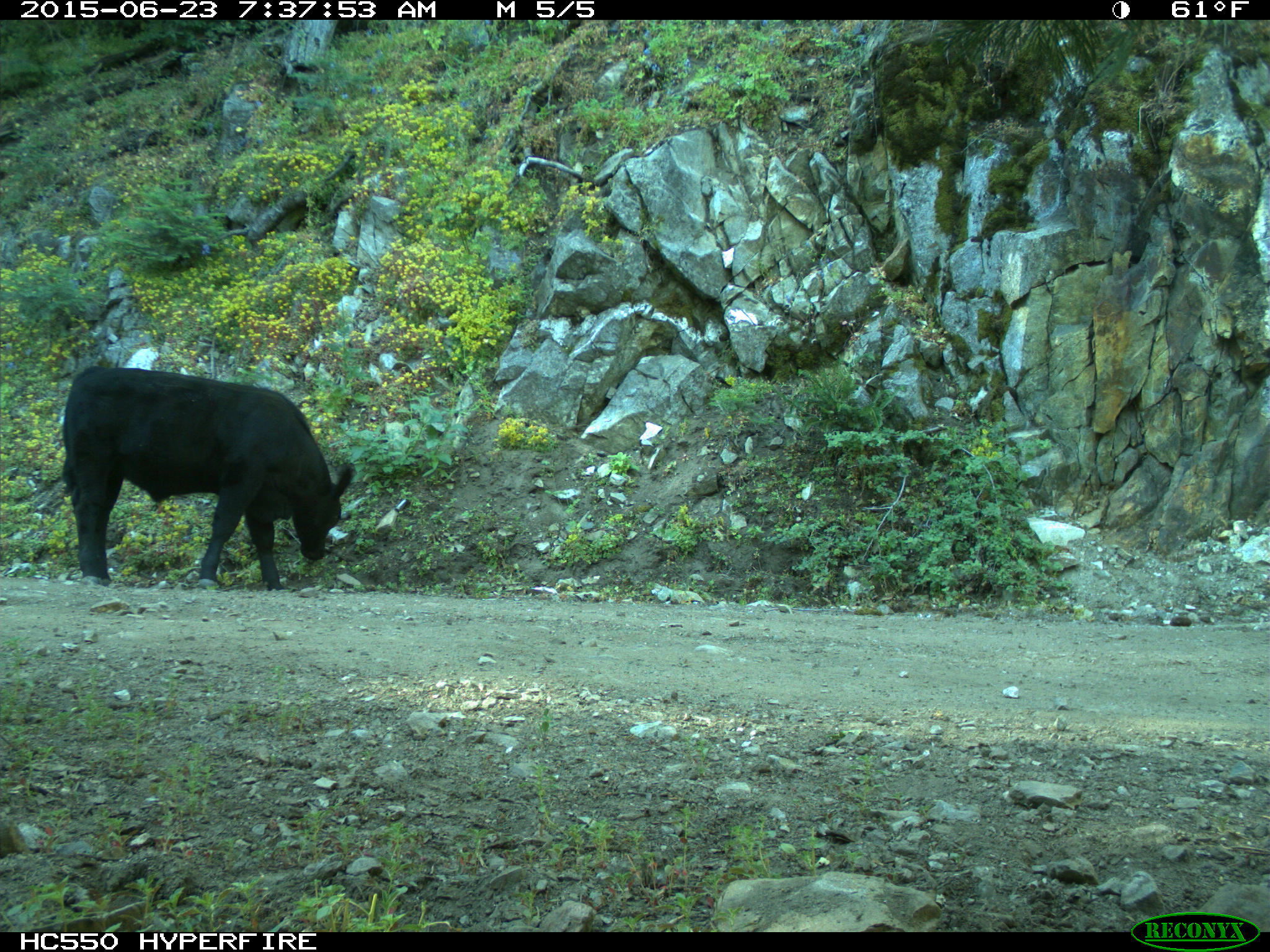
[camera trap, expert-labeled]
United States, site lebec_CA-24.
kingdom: Animalia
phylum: Chordata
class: Mammalia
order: Artiodactyla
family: Bovidae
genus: Bos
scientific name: Bos taurus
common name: domestic cow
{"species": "Bos taurus (domestic cow)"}